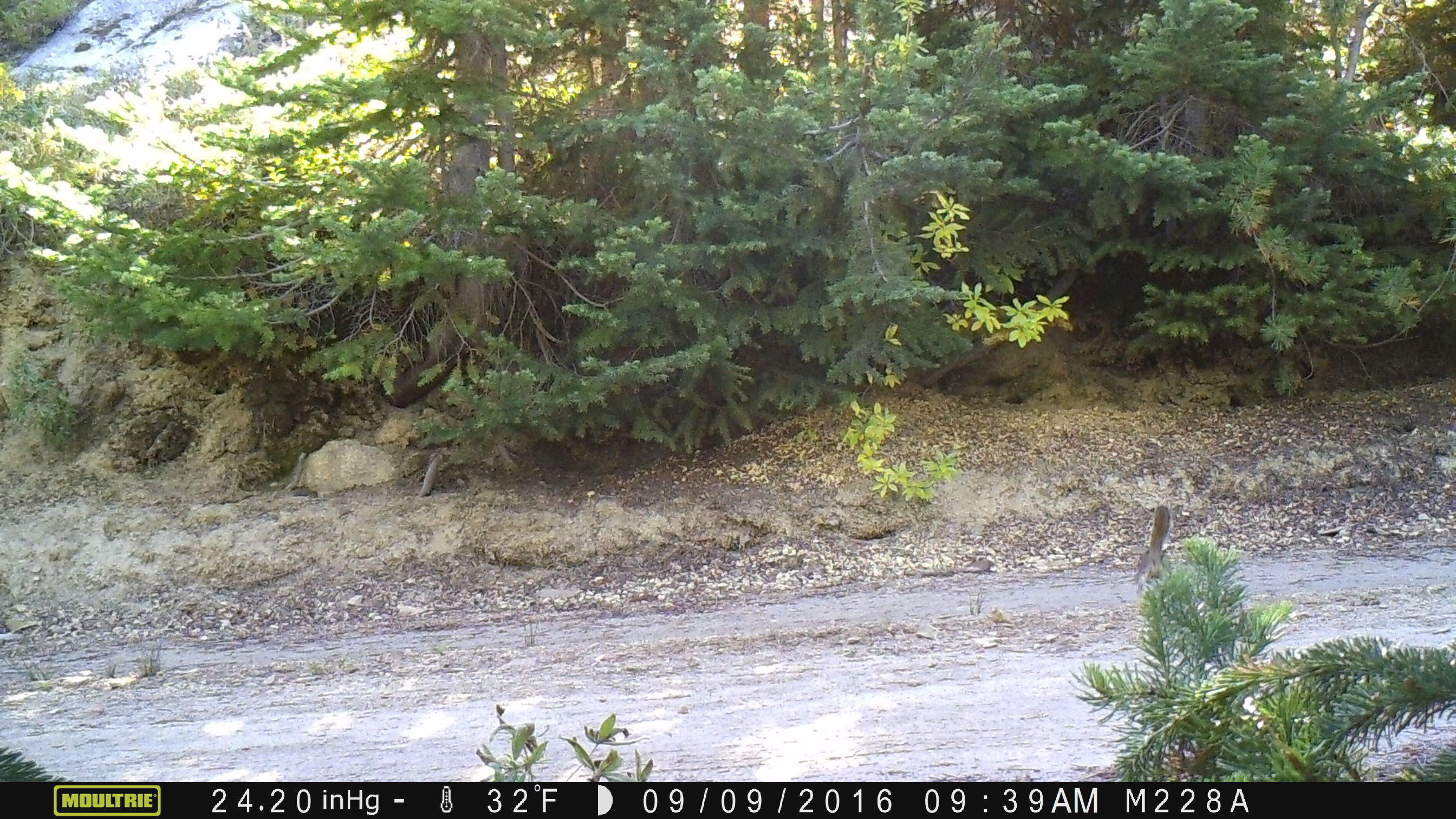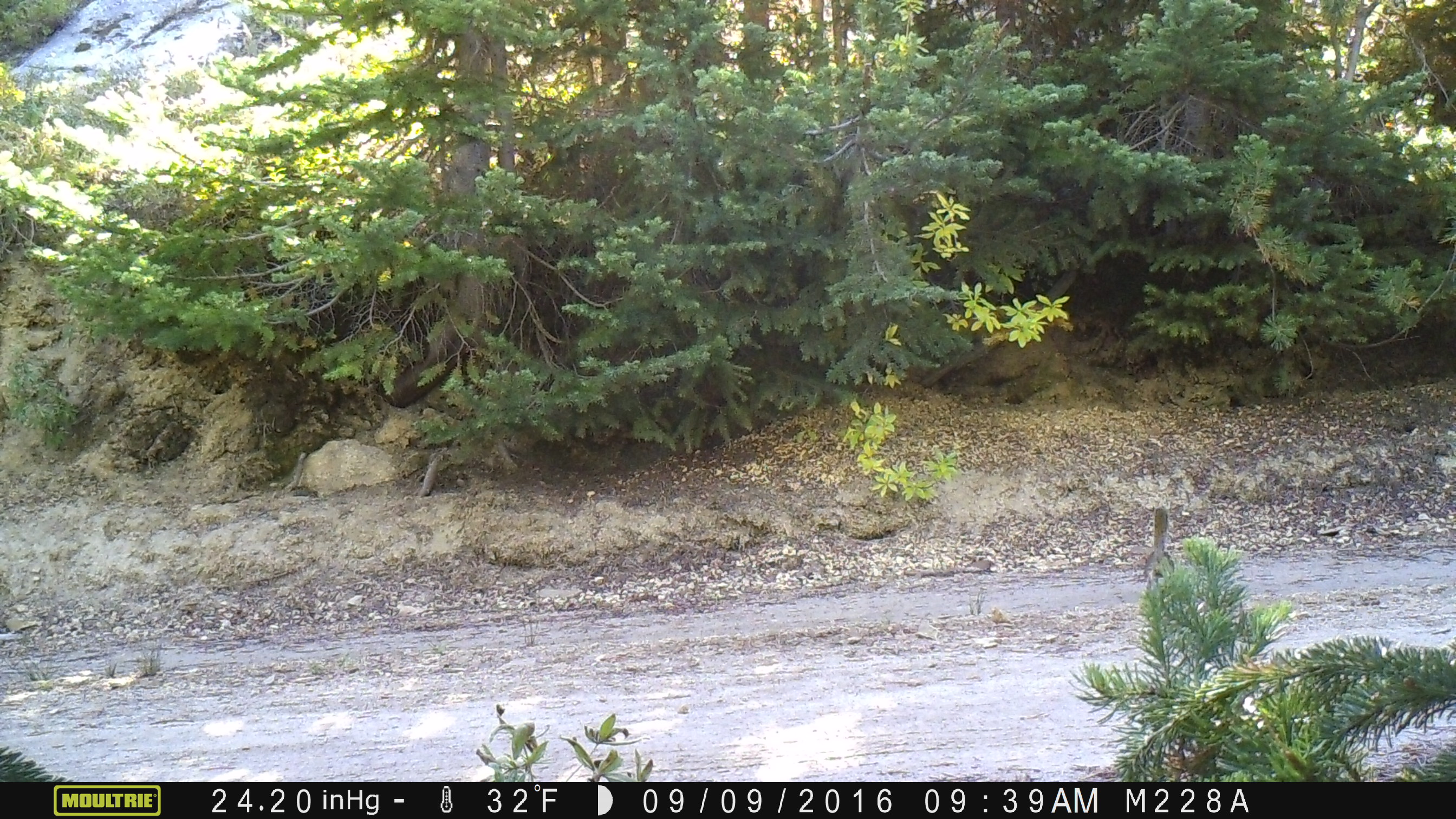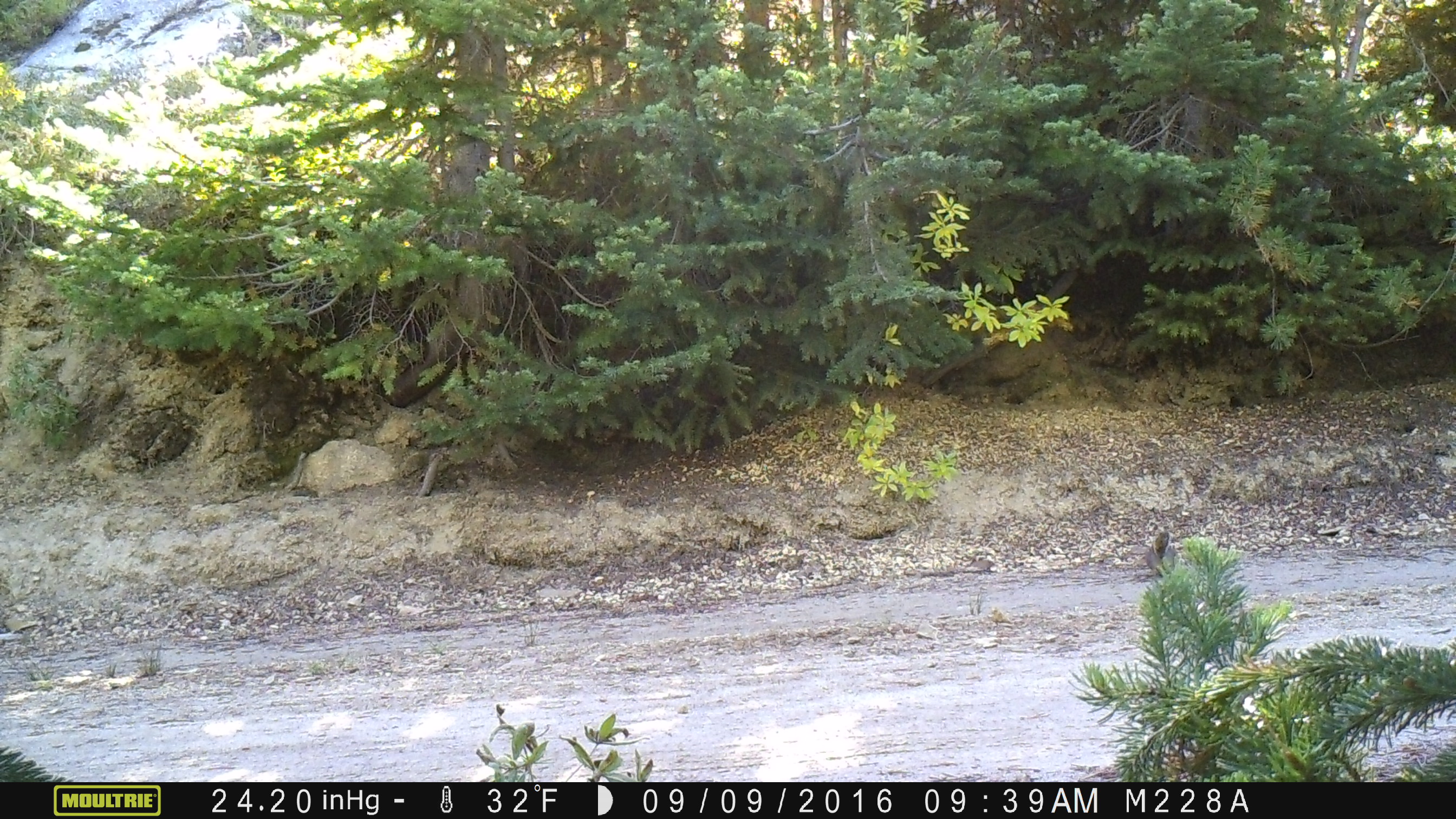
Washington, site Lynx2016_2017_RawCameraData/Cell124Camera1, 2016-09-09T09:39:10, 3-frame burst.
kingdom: Animalia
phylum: Chordata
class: Mammalia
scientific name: Mammalia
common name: small mammal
Small mammal (Mammalia). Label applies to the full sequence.